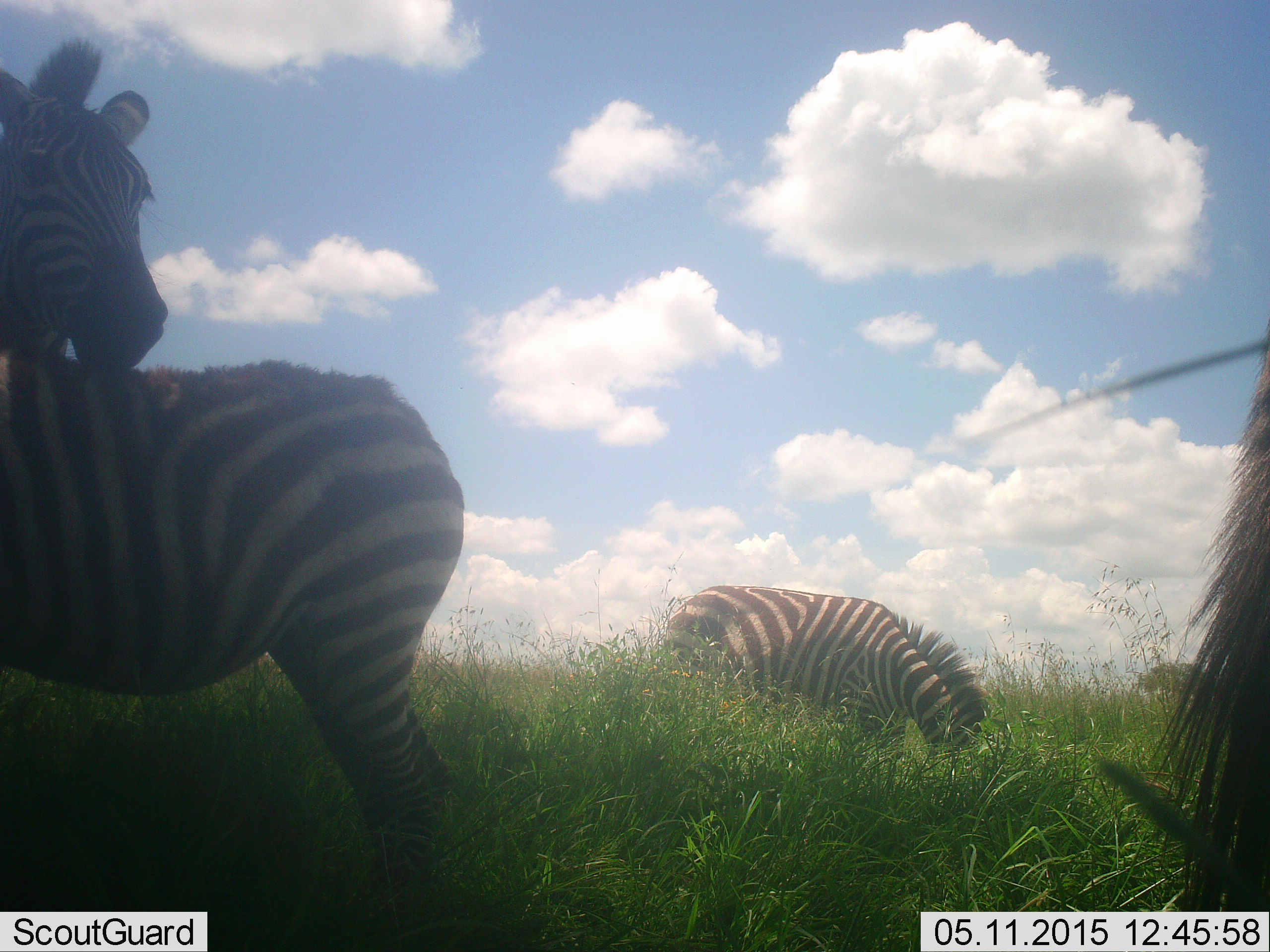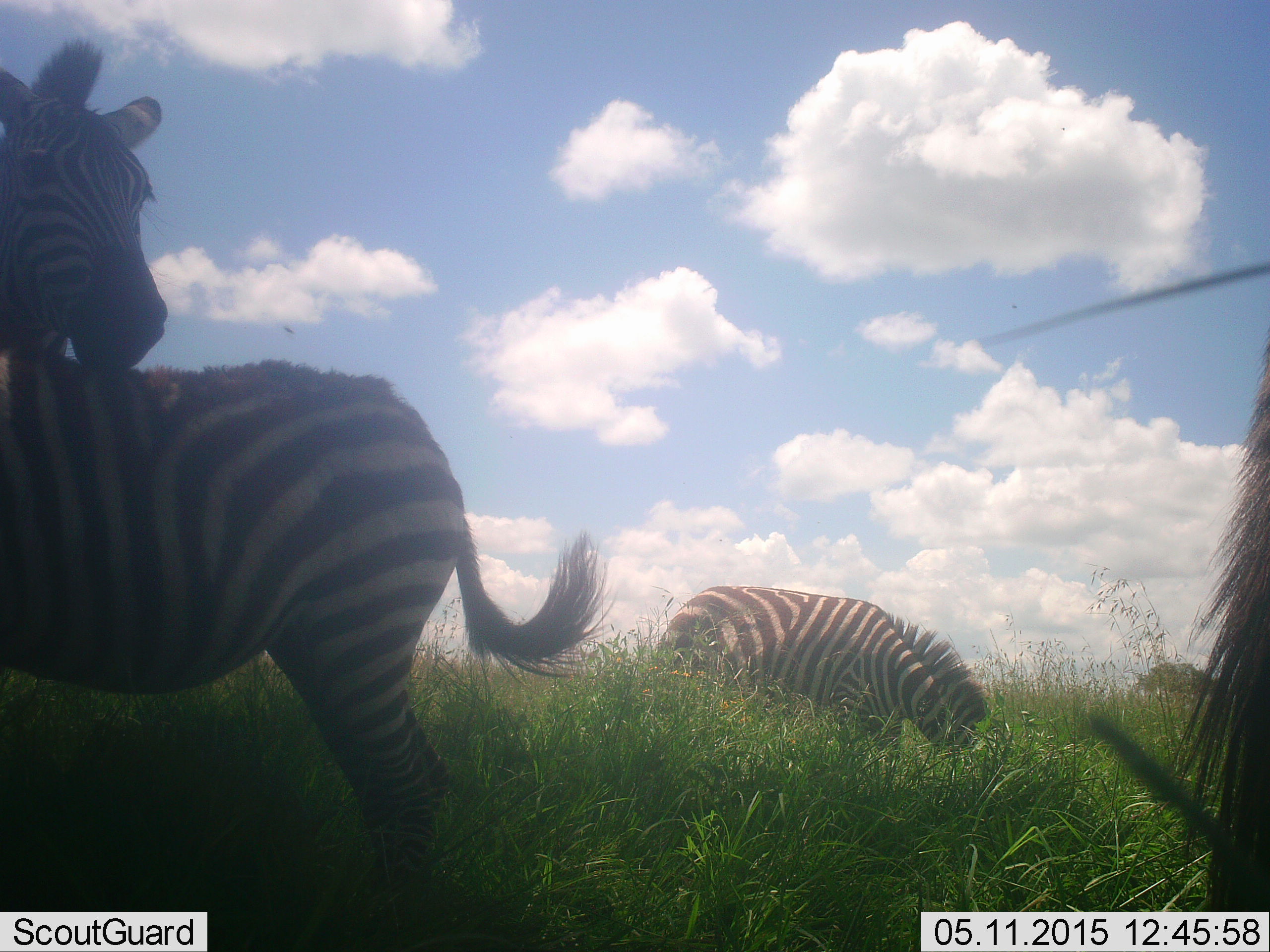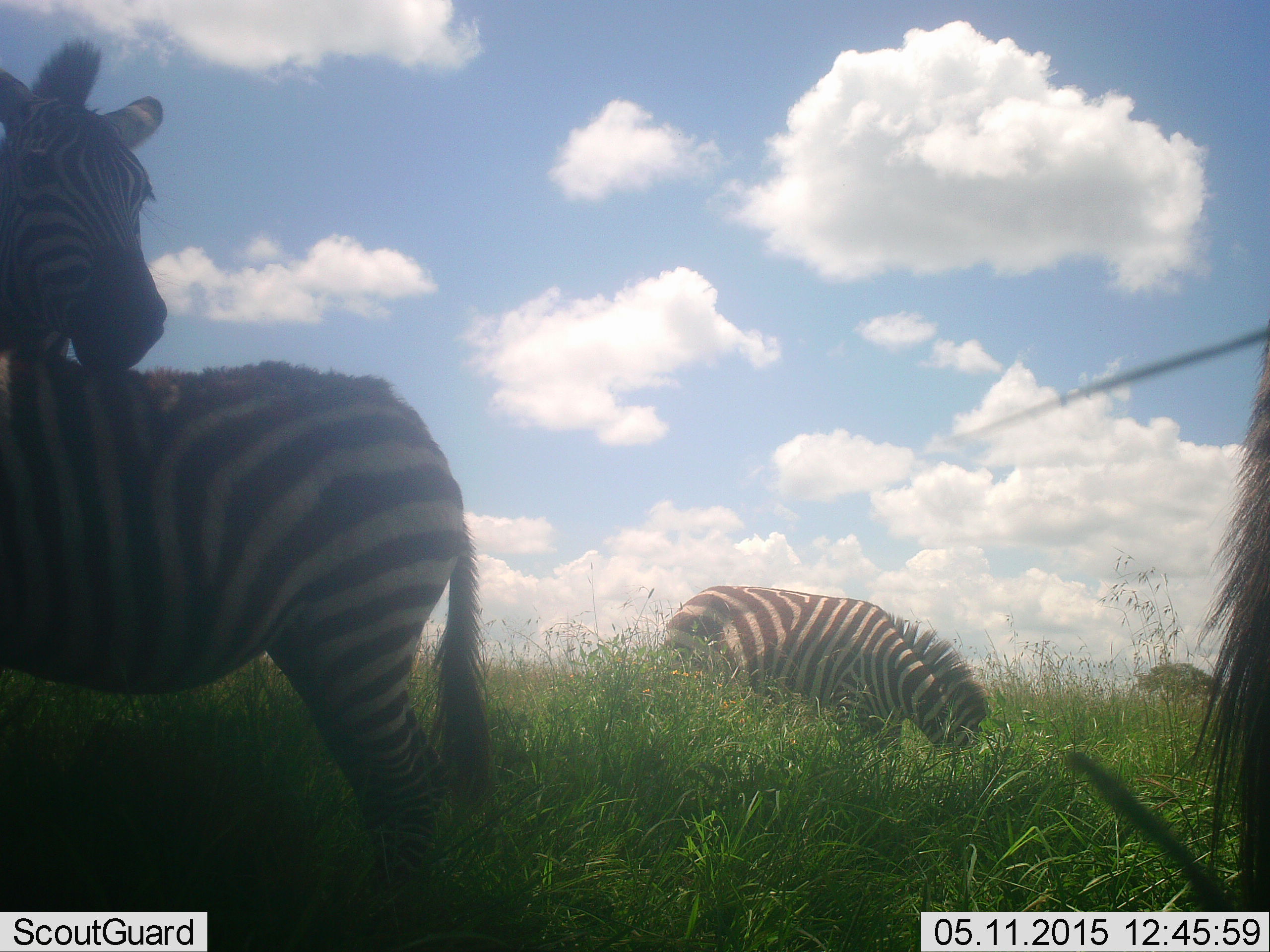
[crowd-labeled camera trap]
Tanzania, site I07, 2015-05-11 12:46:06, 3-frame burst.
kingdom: Animalia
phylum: Chordata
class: Mammalia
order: Perissodactyla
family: Equidae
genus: Equus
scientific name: Equus quagga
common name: plains zebra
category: zebra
Zebra (plains zebra) (Equus quagga), count 4. Behavior (volunteer vote fractions): standing 90%, resting 20%, moving 0%, interacting 0%. Young present (vote fraction): 20%. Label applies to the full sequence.